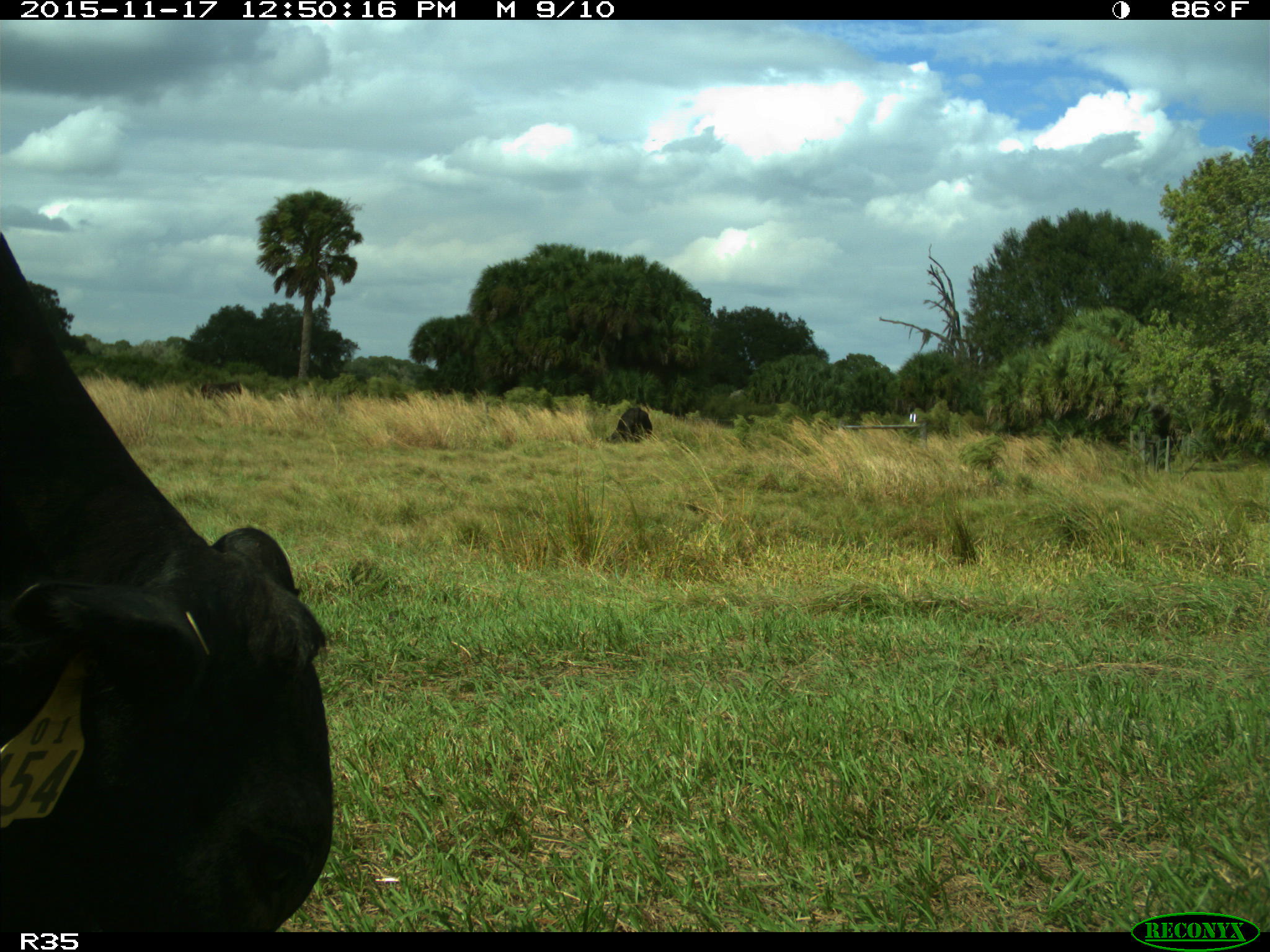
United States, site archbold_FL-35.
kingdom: Animalia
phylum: Chordata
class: Mammalia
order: Artiodactyla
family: Bovidae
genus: Bos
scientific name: Bos taurus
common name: domestic cow